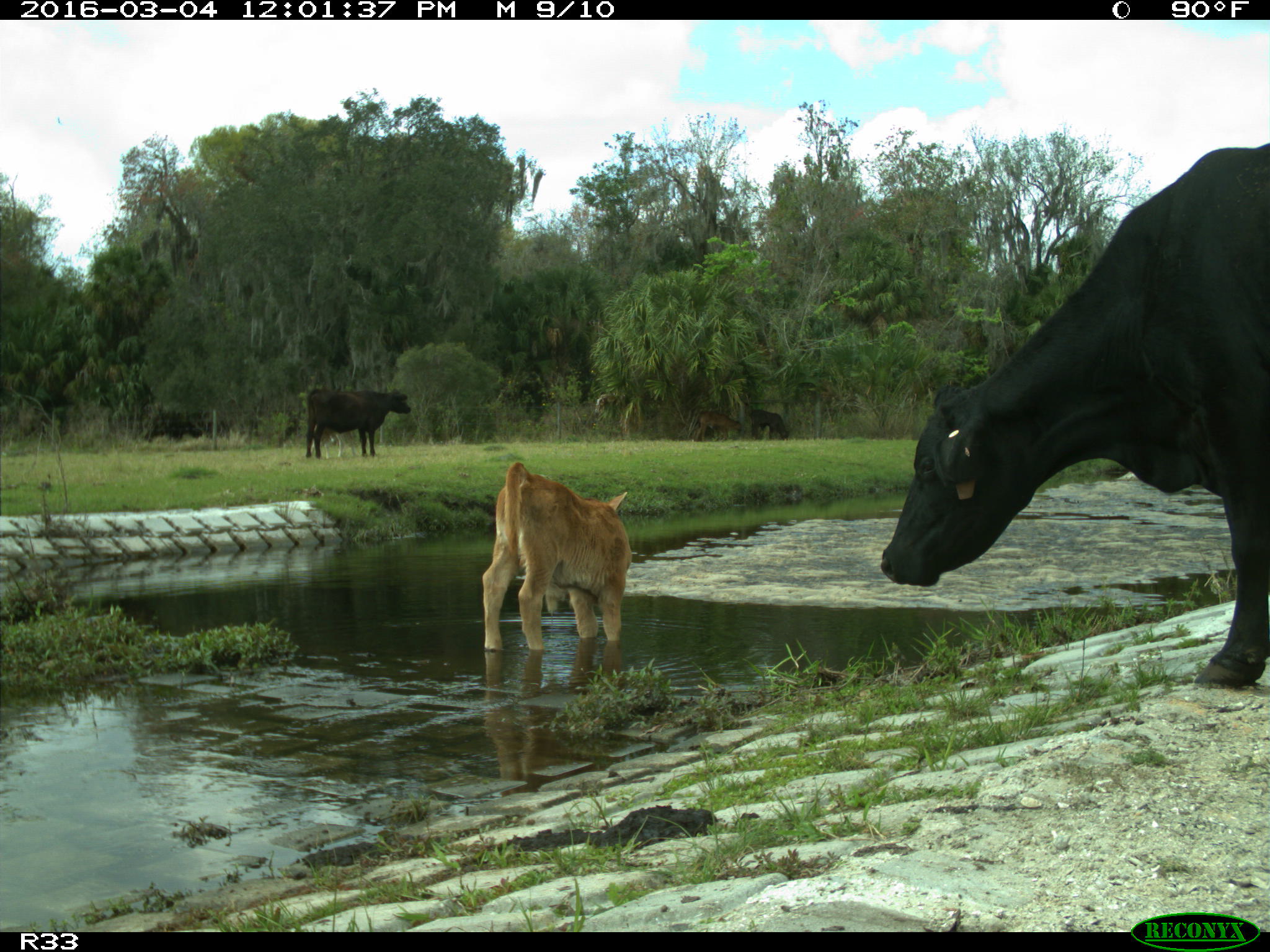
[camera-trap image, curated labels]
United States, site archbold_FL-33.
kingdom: Animalia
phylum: Chordata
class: Mammalia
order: Artiodactyla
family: Bovidae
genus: Bos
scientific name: Bos taurus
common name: domestic cow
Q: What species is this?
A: Bos taurus (domestic cow).